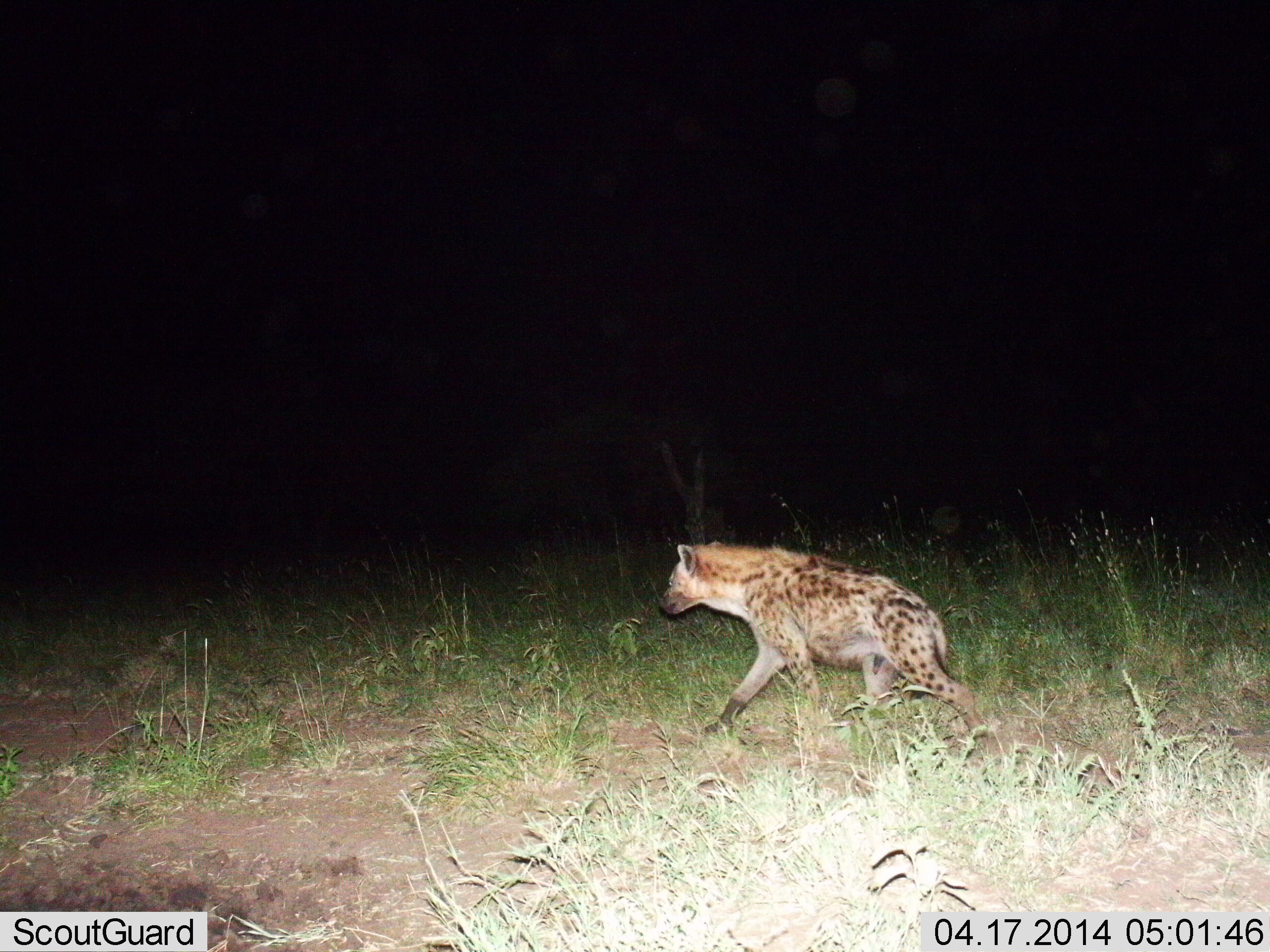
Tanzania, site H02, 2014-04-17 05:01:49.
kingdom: Animalia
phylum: Chordata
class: Mammalia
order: Carnivora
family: Hyaenidae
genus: Crocuta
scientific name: Crocuta crocuta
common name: spotted hyena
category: hyenaspotted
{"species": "hyenaspotted (spotted hyena) (Crocuta crocuta)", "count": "1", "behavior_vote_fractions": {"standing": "0%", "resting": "0%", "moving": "100%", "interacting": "0%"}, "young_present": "0%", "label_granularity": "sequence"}